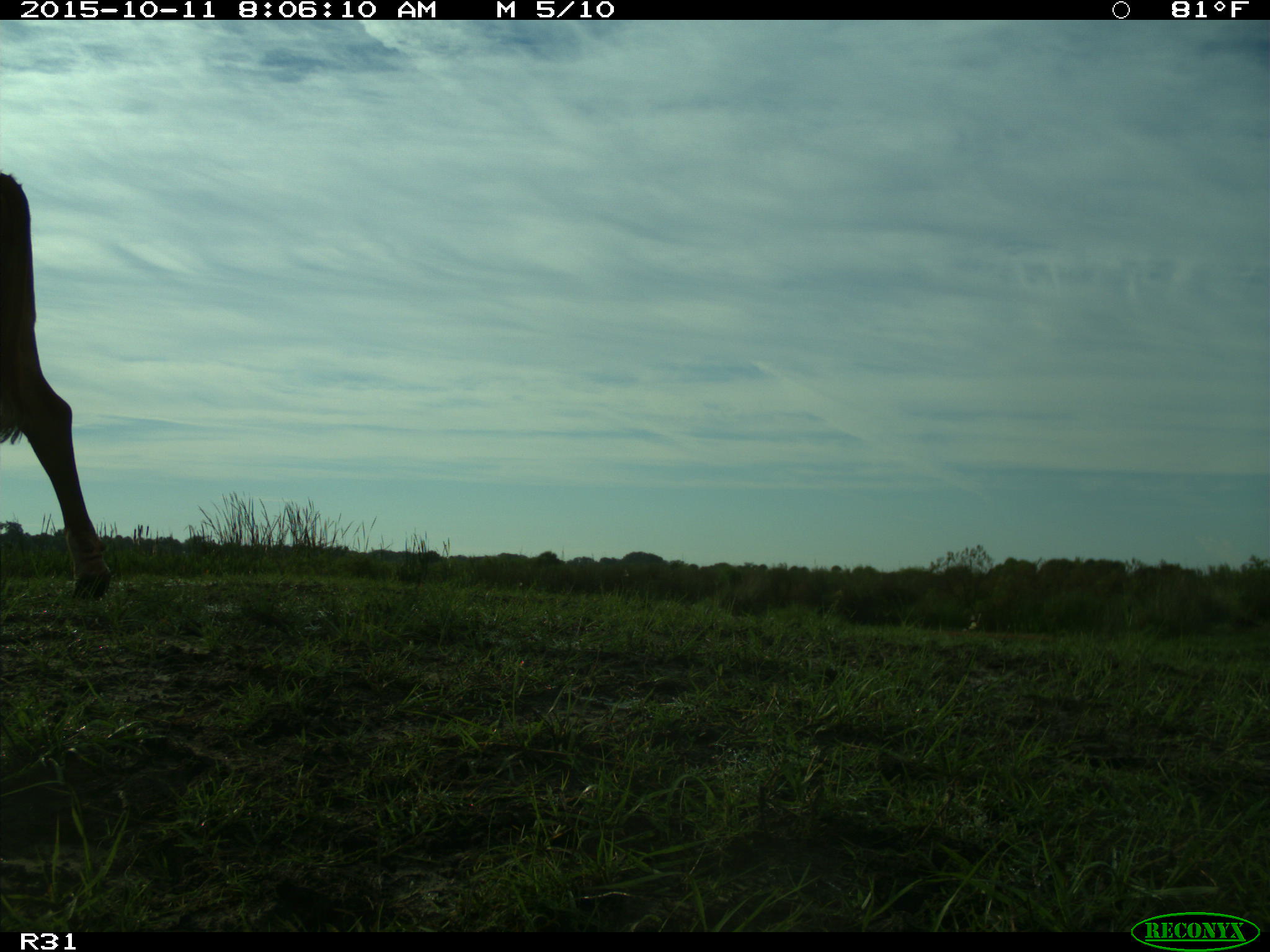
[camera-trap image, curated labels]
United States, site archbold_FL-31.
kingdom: Animalia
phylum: Chordata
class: Mammalia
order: Artiodactyla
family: Bovidae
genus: Bos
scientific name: Bos taurus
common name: domestic cow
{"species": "Bos taurus (domestic cow)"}